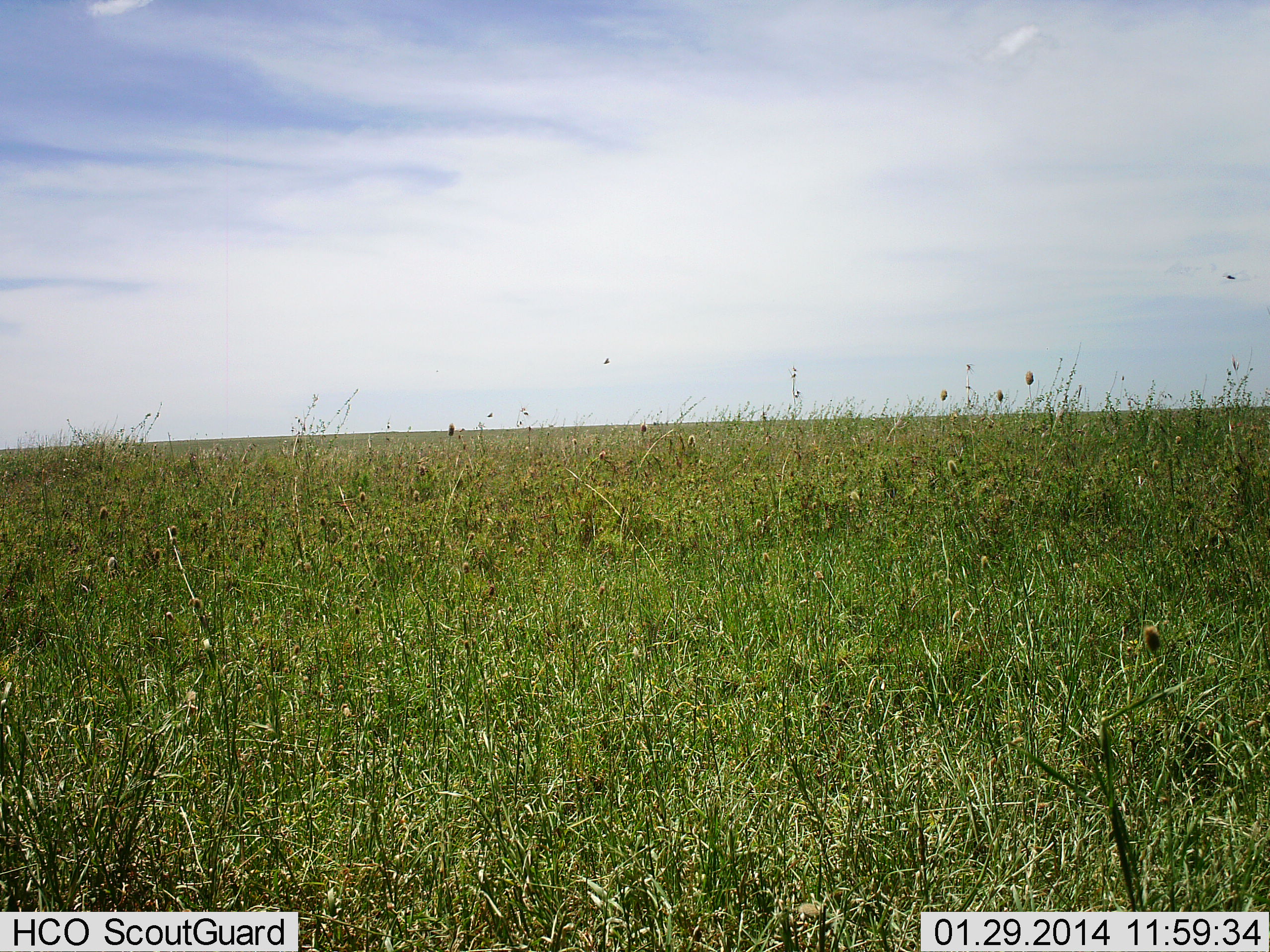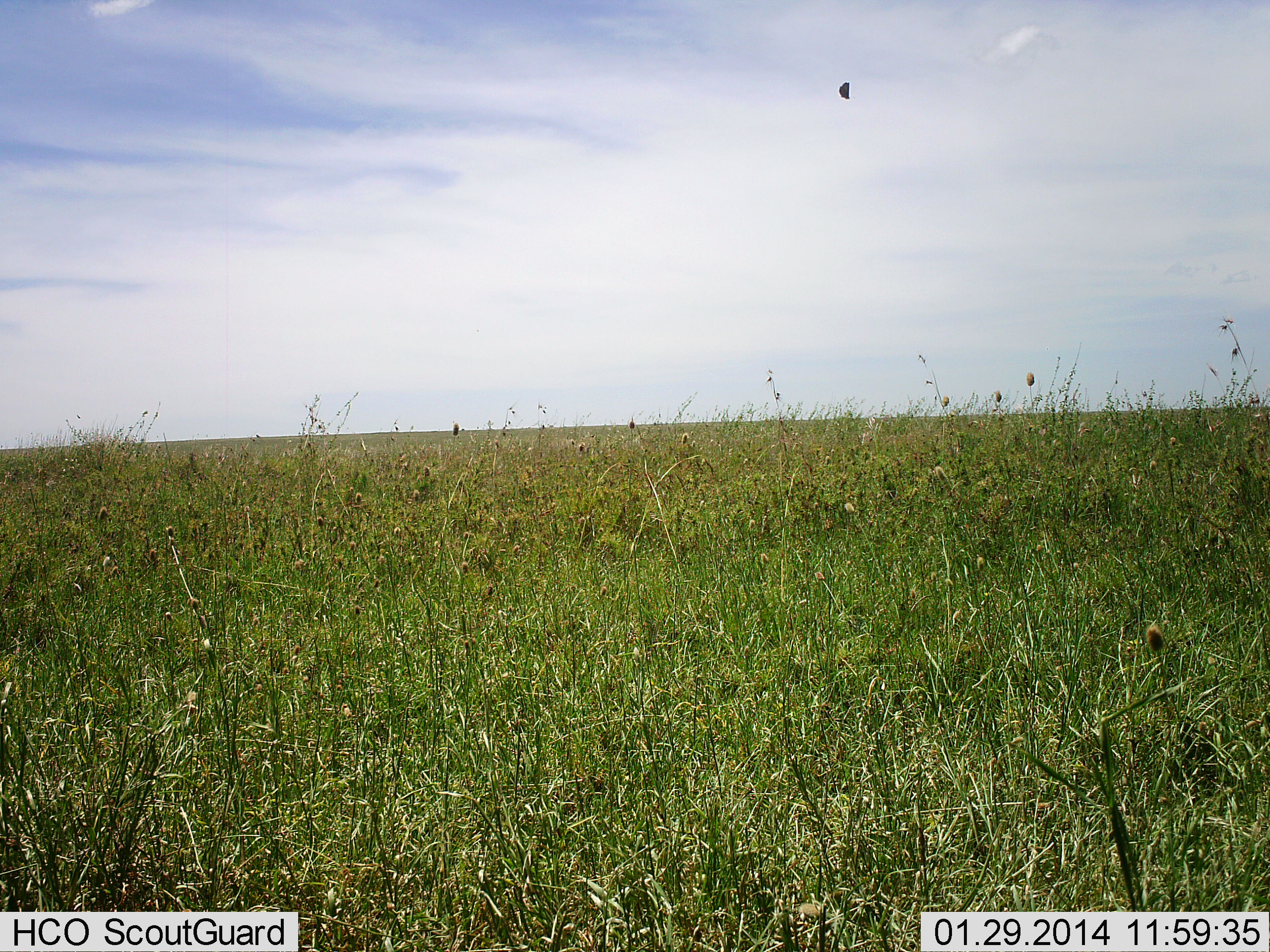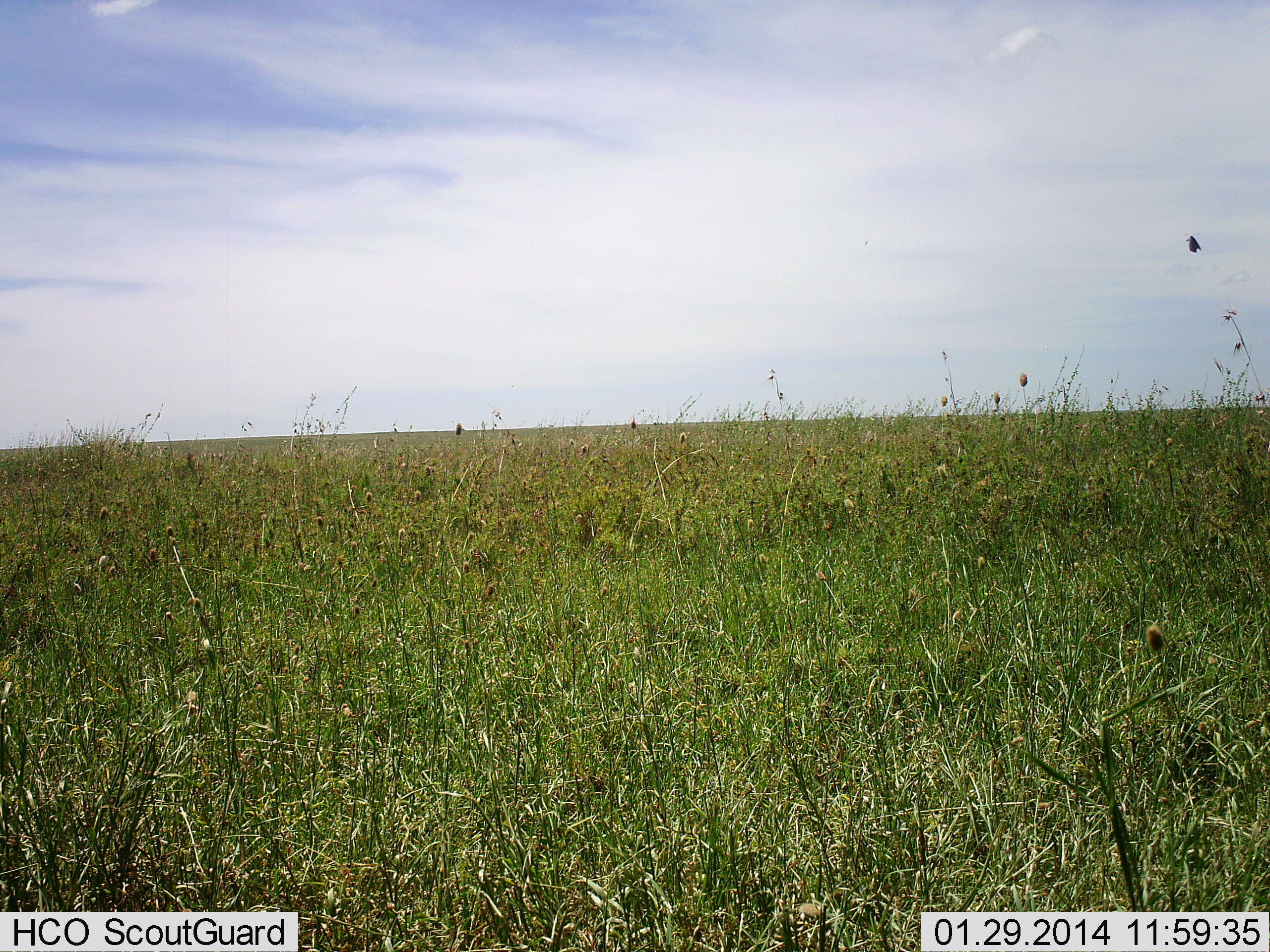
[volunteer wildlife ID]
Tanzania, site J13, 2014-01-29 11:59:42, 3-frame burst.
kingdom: Animalia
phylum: Chordata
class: Aves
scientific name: Aves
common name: bird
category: otherbird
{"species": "otherbird (bird) (Aves)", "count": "1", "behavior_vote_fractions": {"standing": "0%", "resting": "0%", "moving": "100%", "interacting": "0%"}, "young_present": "0%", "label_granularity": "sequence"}